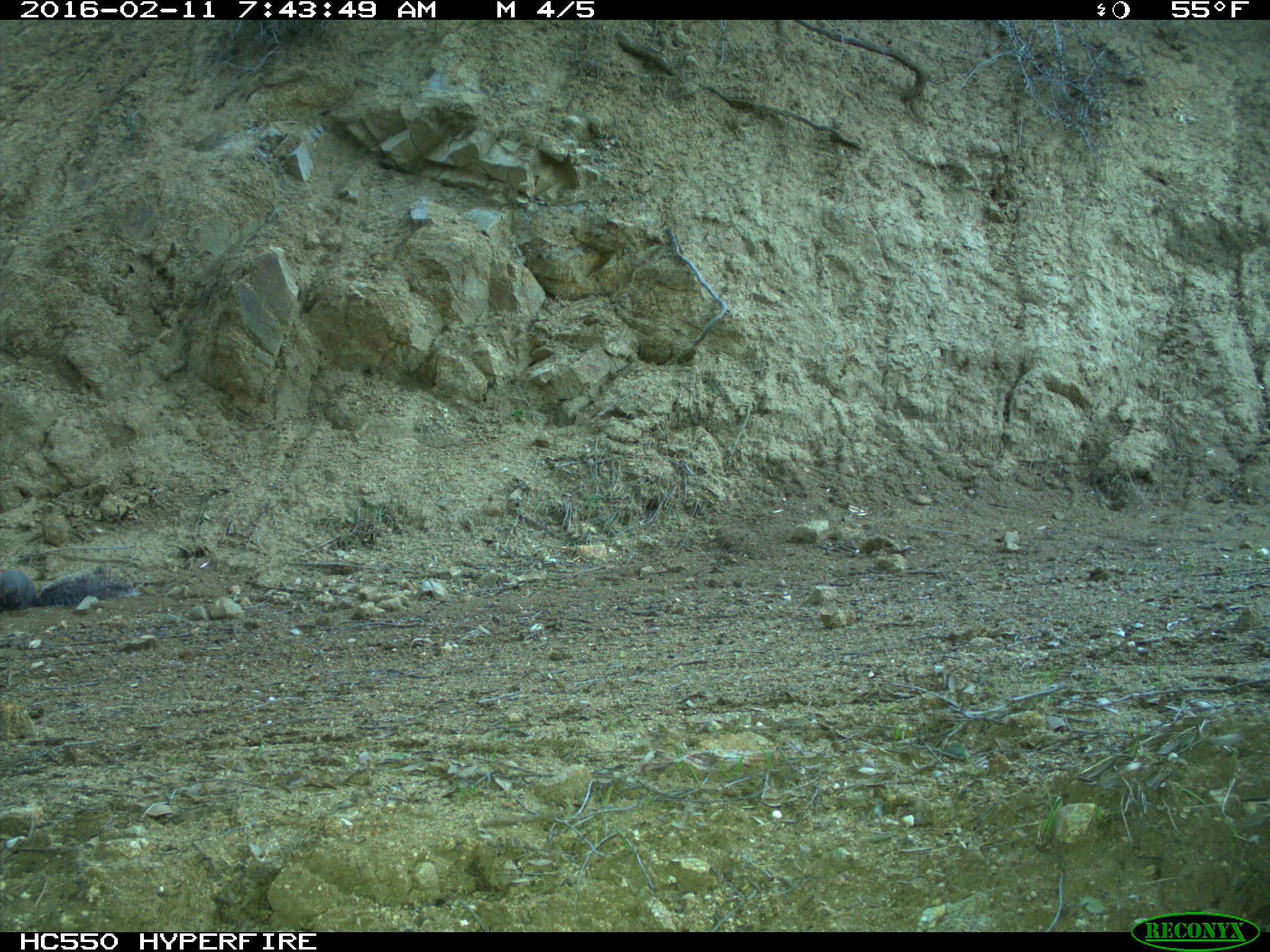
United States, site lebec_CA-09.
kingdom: Animalia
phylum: Chordata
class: Mammalia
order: Rodentia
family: Sciuridae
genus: Sciurus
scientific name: Sciurus carolinensis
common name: eastern gray squirrel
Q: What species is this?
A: Sciurus carolinensis (eastern gray squirrel).